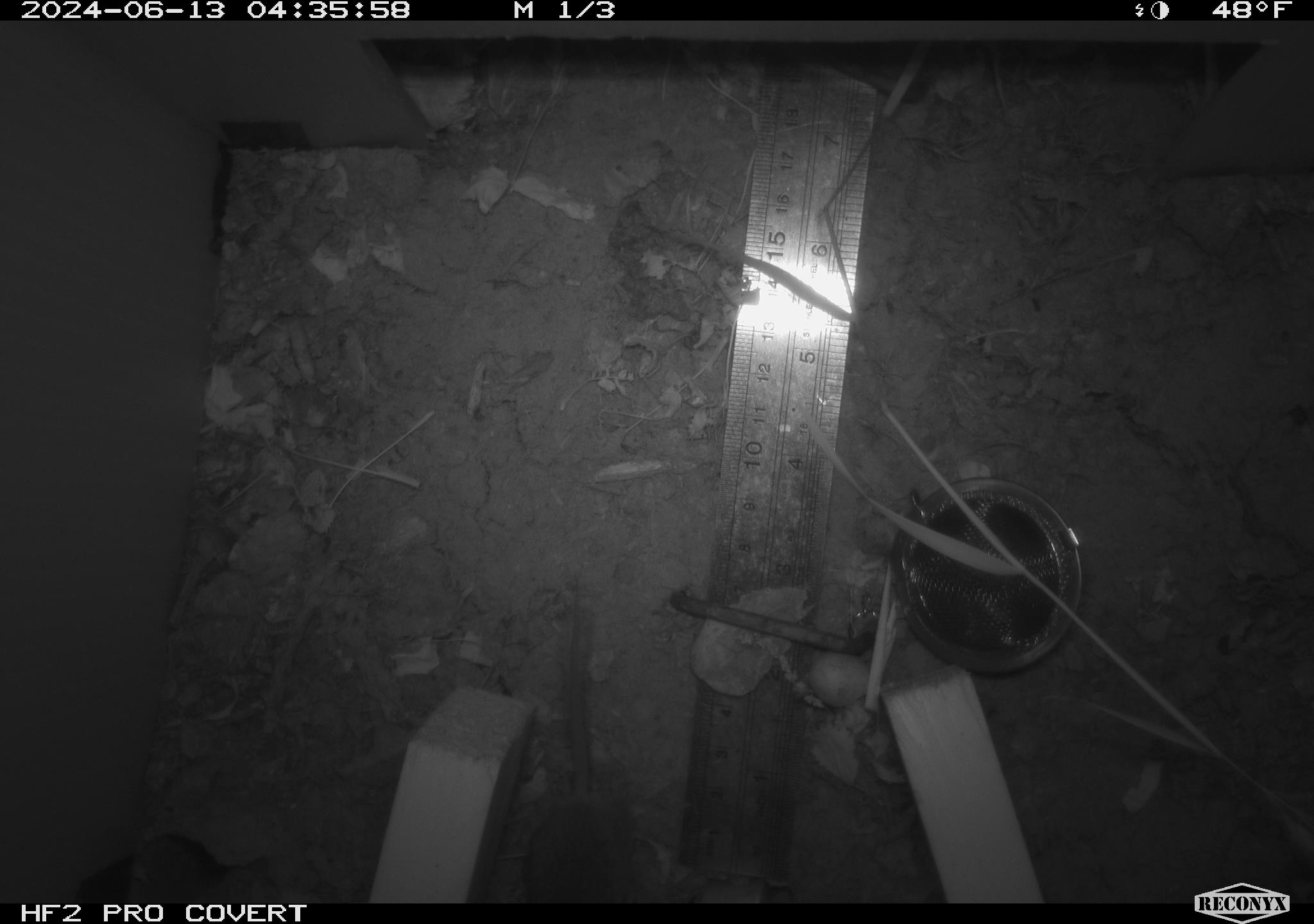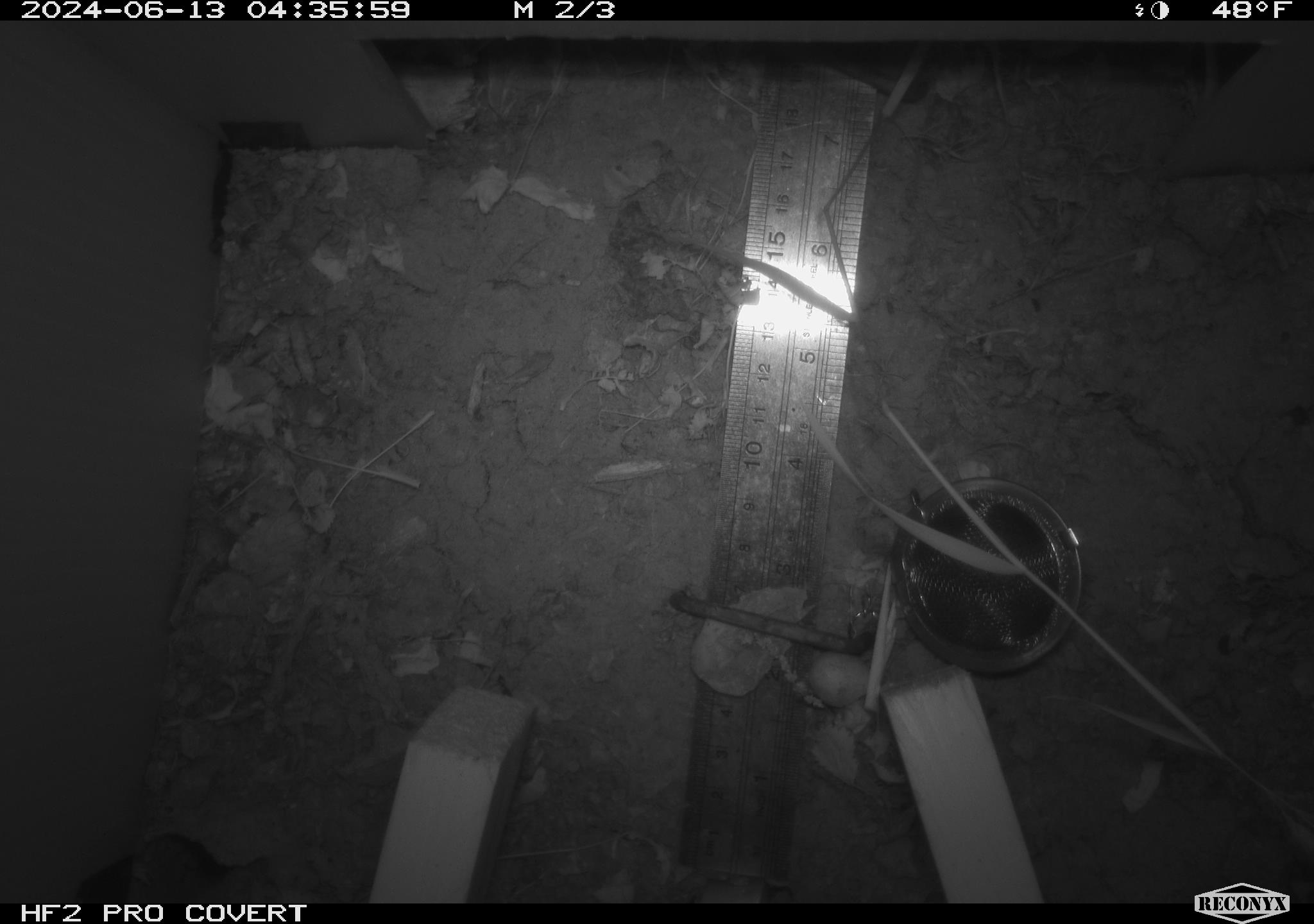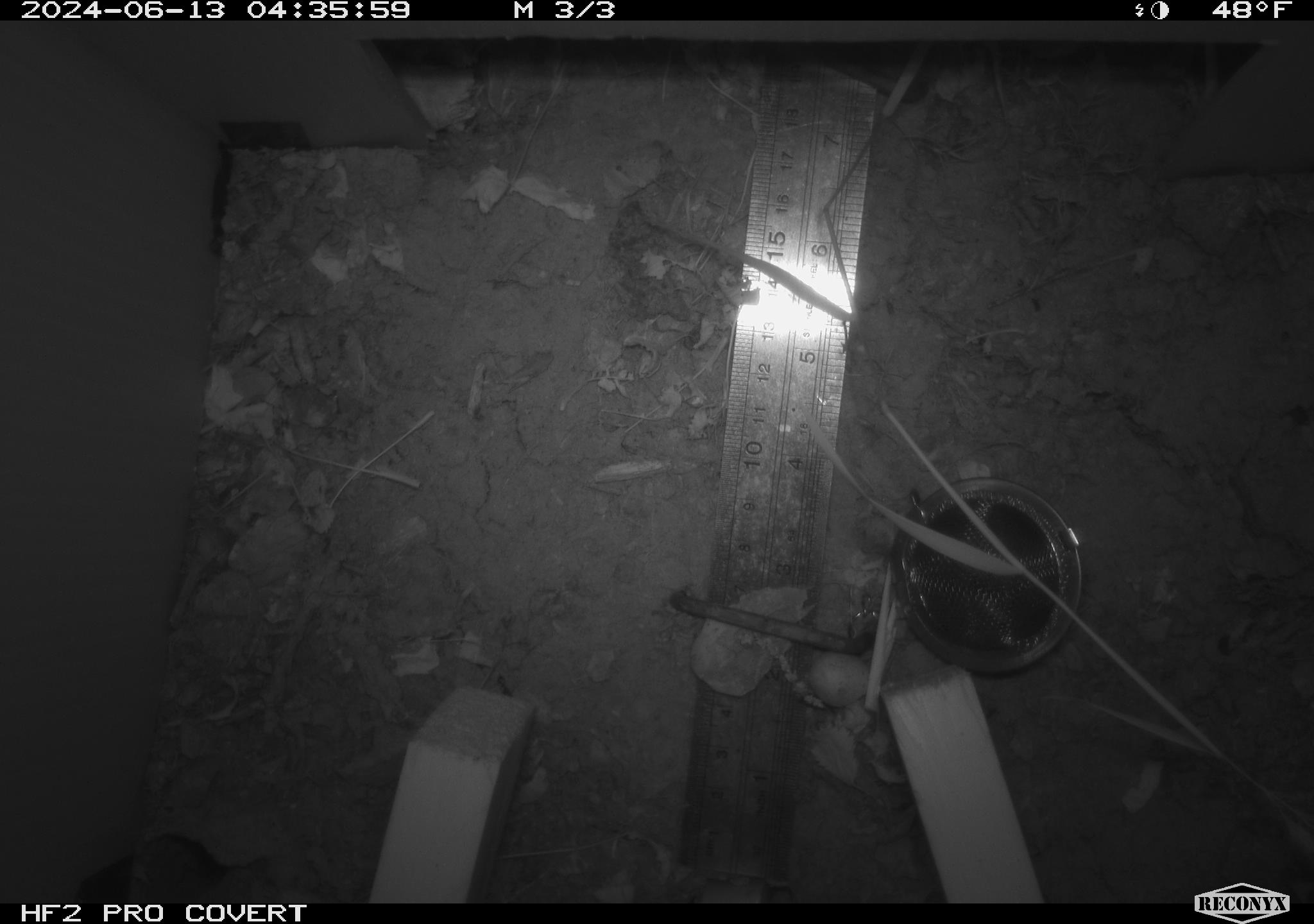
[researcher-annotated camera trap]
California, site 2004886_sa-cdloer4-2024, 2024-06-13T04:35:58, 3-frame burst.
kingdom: Animalia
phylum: Chordata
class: Mammalia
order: Rodentia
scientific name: Rodentia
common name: rodent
Rodent (Rodentia).